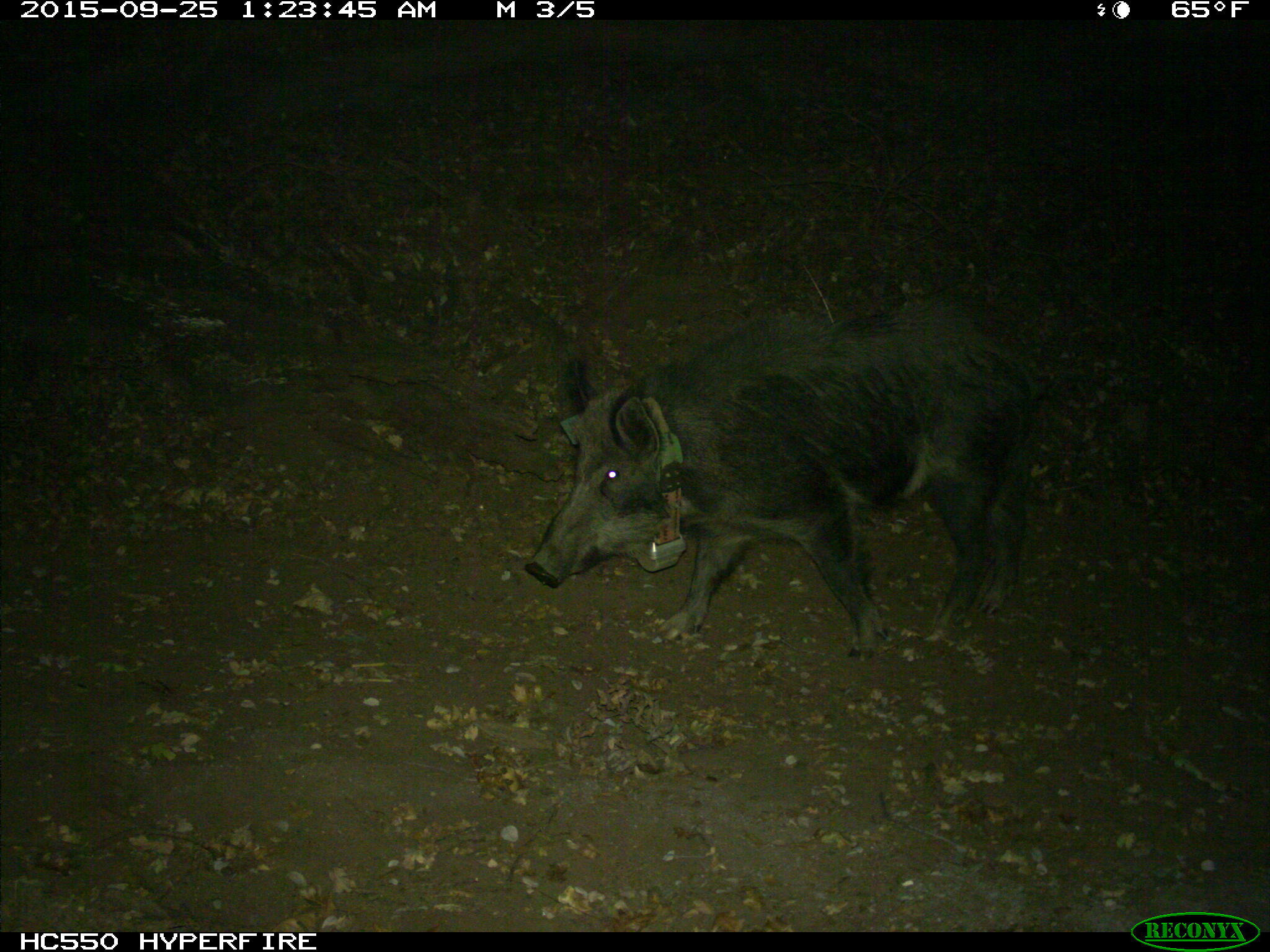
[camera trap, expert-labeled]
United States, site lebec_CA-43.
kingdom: Animalia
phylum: Chordata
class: Mammalia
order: Artiodactyla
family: Suidae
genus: Sus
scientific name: Sus scrofa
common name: wild boar